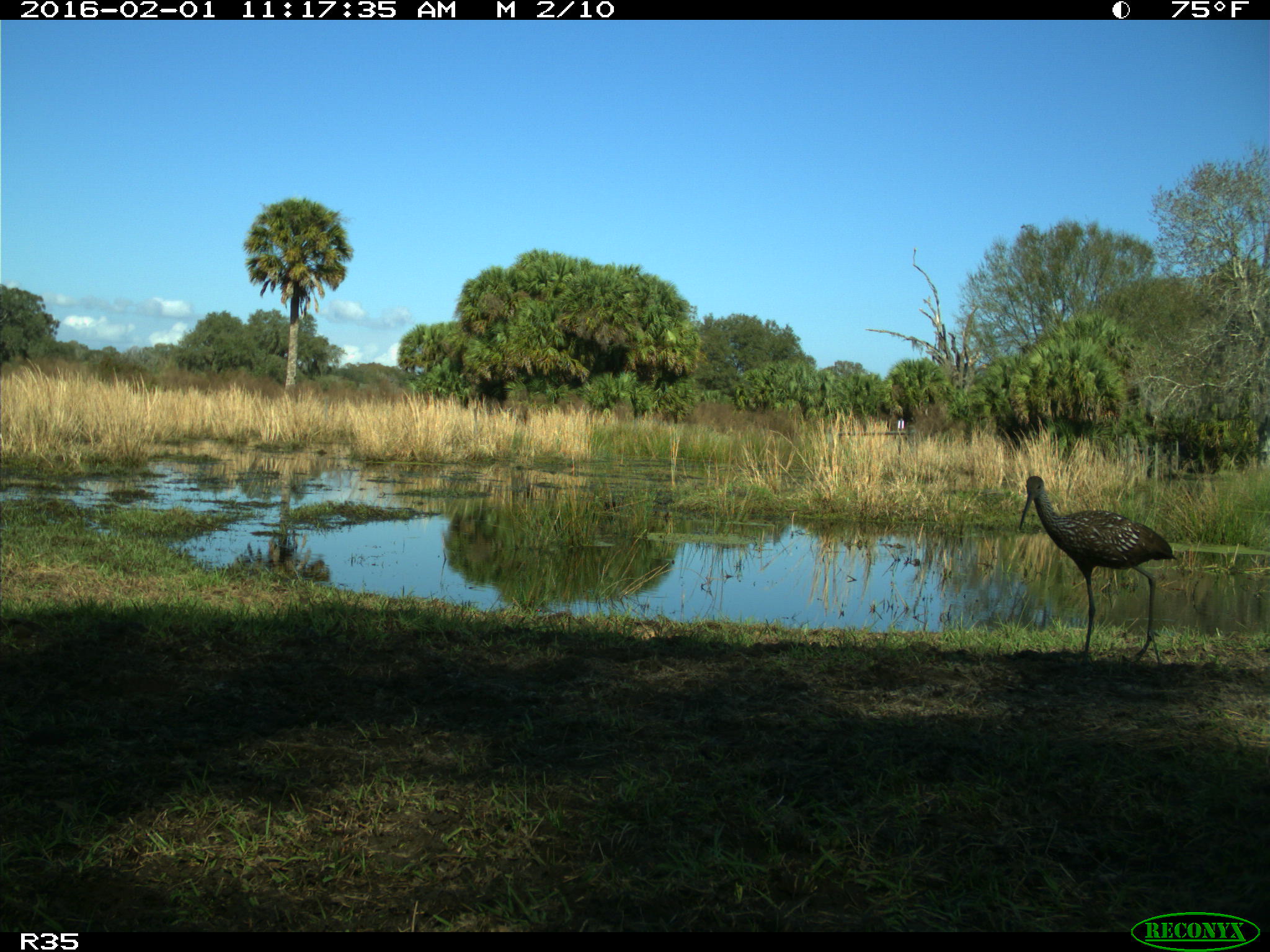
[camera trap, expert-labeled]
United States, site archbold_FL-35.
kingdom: Animalia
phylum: Chordata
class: Aves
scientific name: Aves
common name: birds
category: unidentified bird